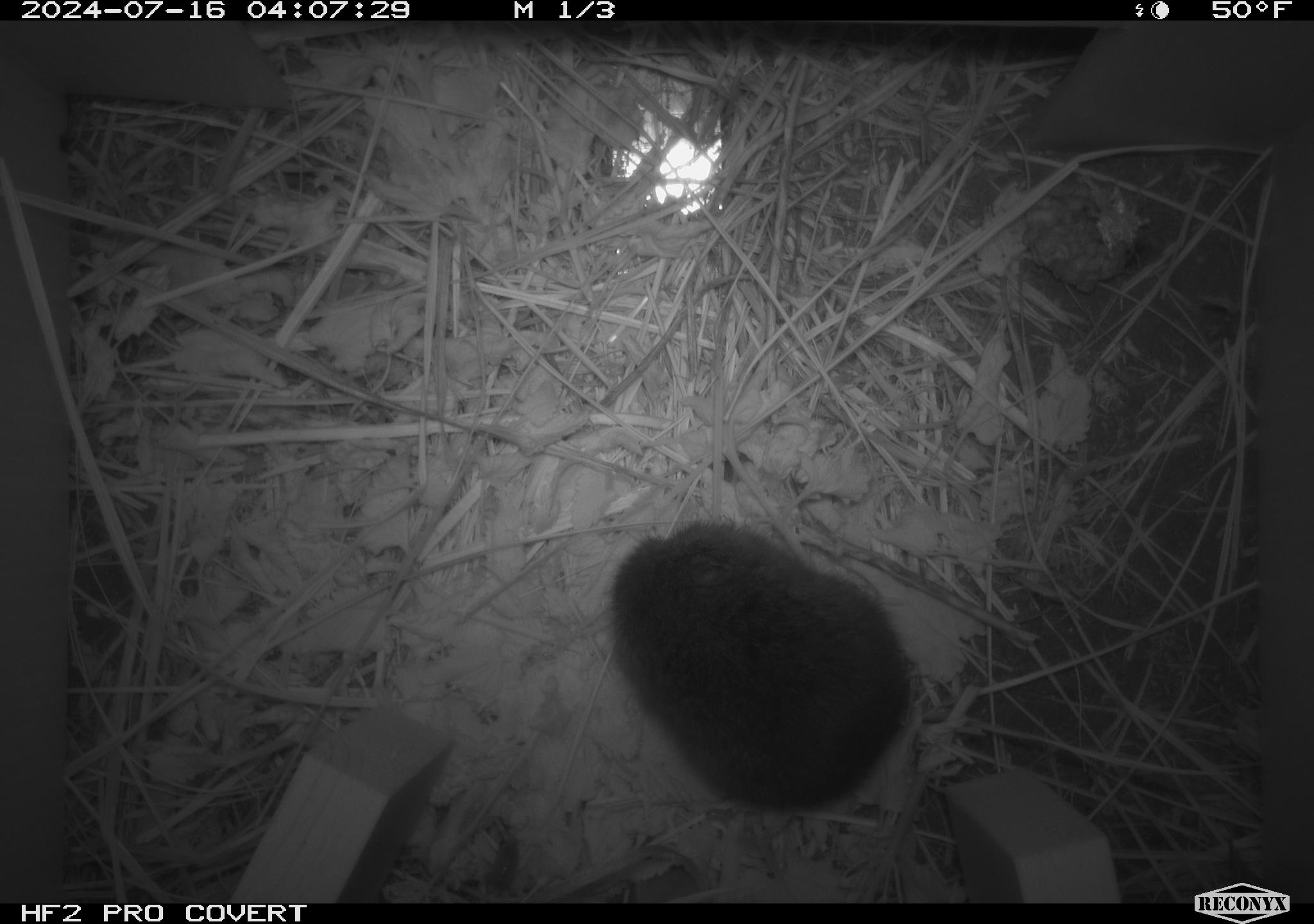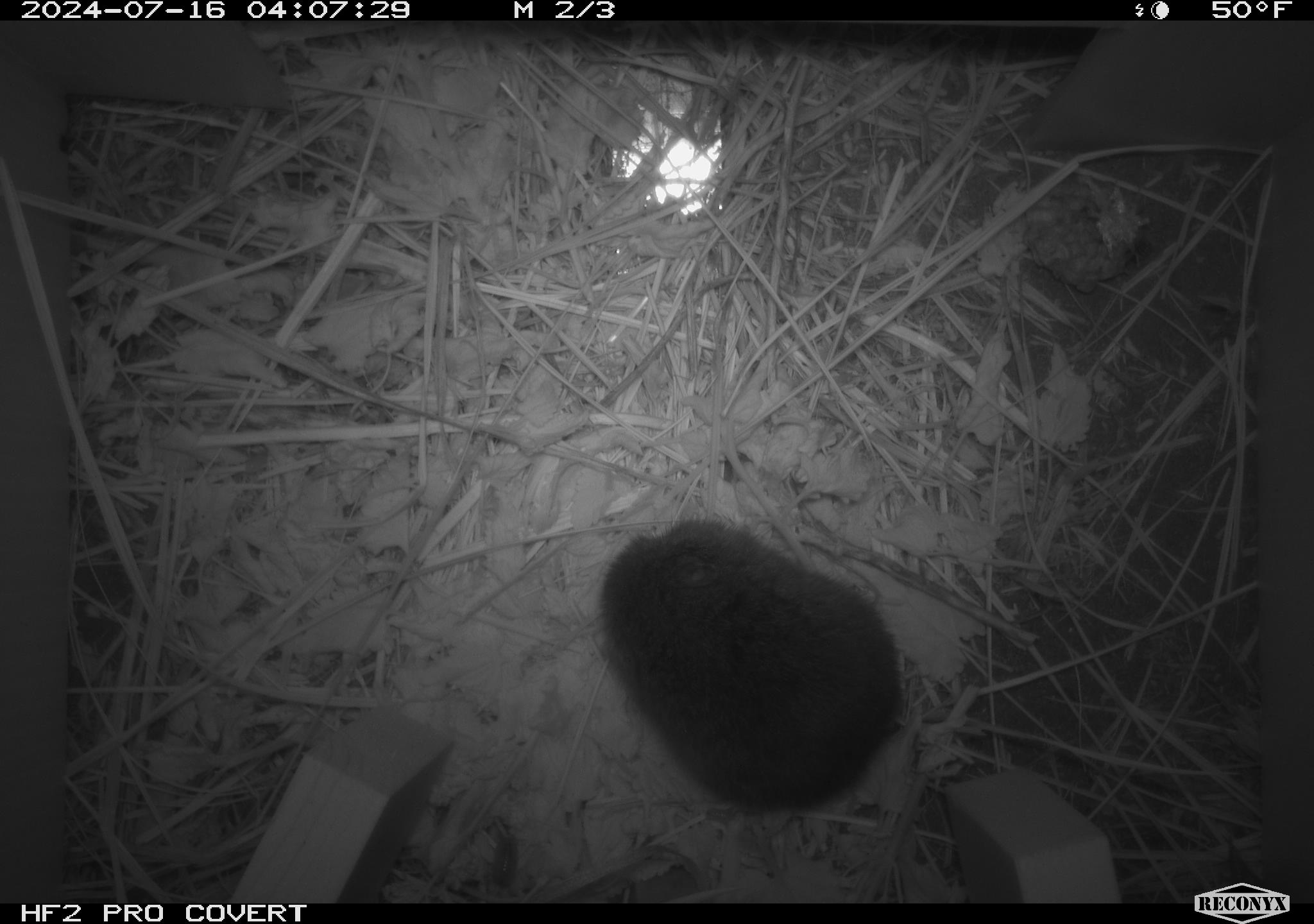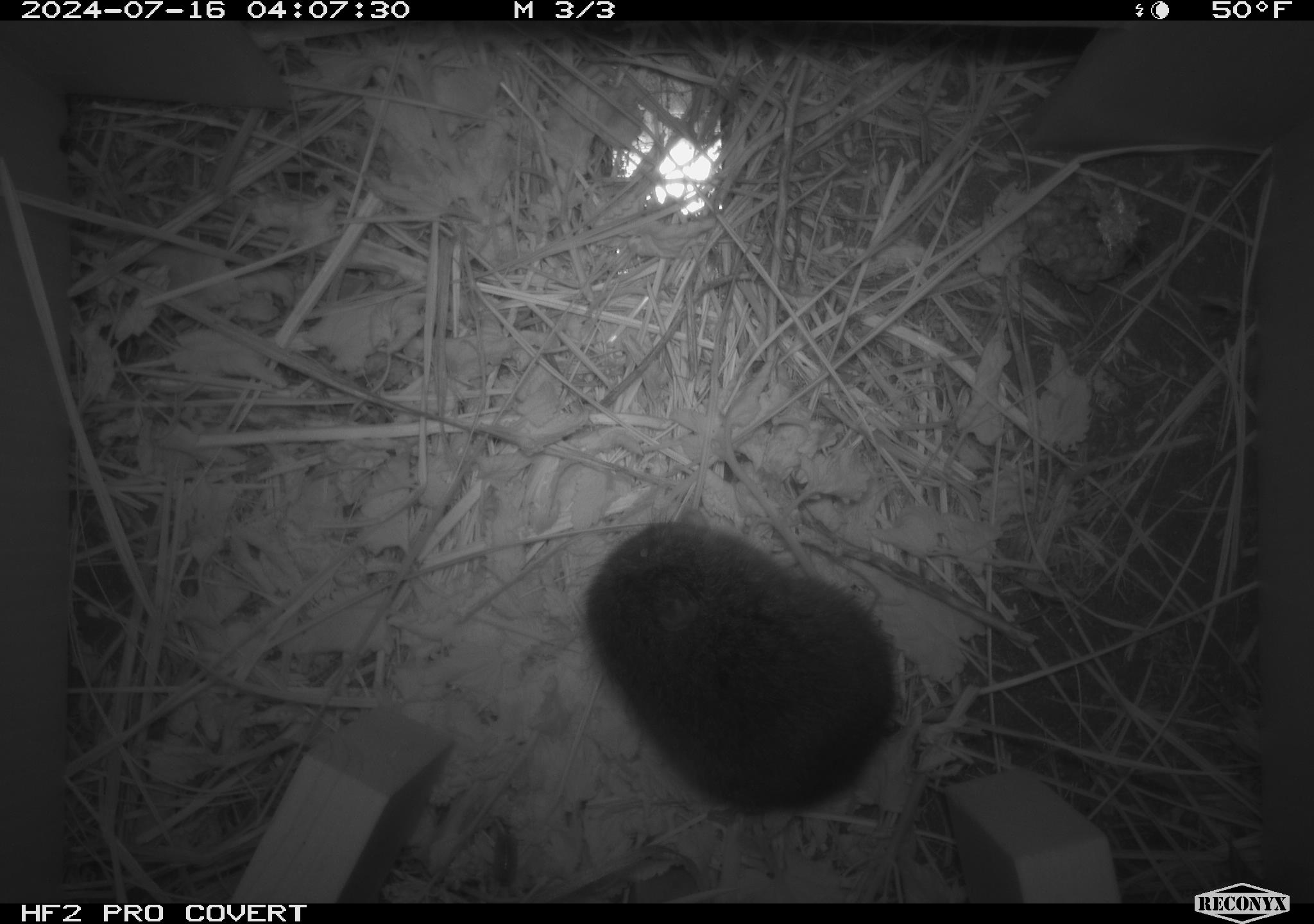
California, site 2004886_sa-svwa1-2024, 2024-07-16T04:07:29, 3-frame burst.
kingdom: Animalia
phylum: Chordata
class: Mammalia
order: Rodentia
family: Cricetidae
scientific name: Arvicolinae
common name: voles, lemmings, and muskrats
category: arvicolinae subfamily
Arvicolinae subfamily (voles, lemmings, and muskrats) (Arvicolinae).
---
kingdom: Animalia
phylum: Arthropoda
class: Malacostraca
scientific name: Malacostraca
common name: amphipods, crabs, isopods, krill, lobsters and shrimps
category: malacostracan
Malacostracan (amphipods, crabs, isopods, krill, lobsters and shrimps) (Malacostraca).